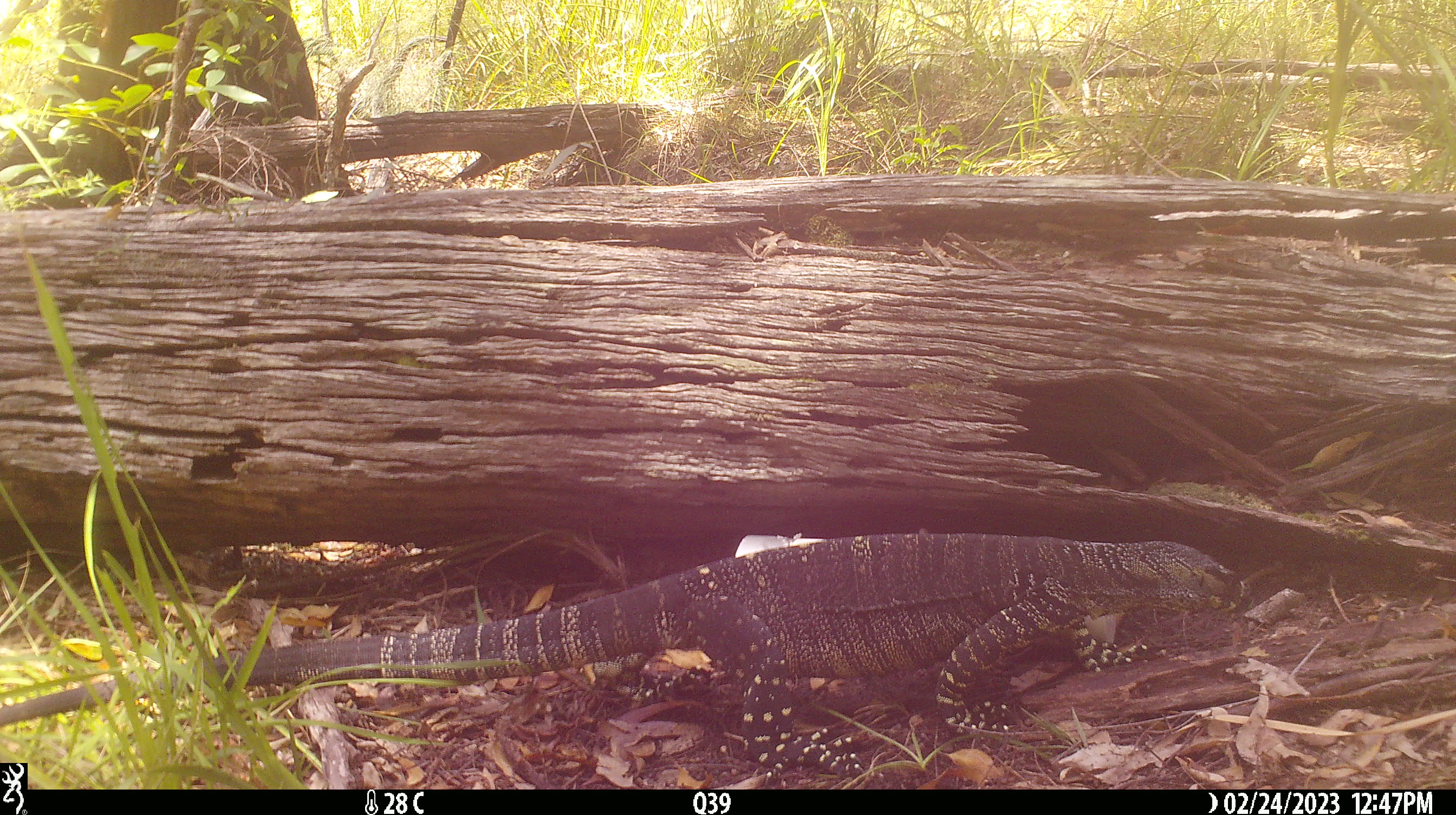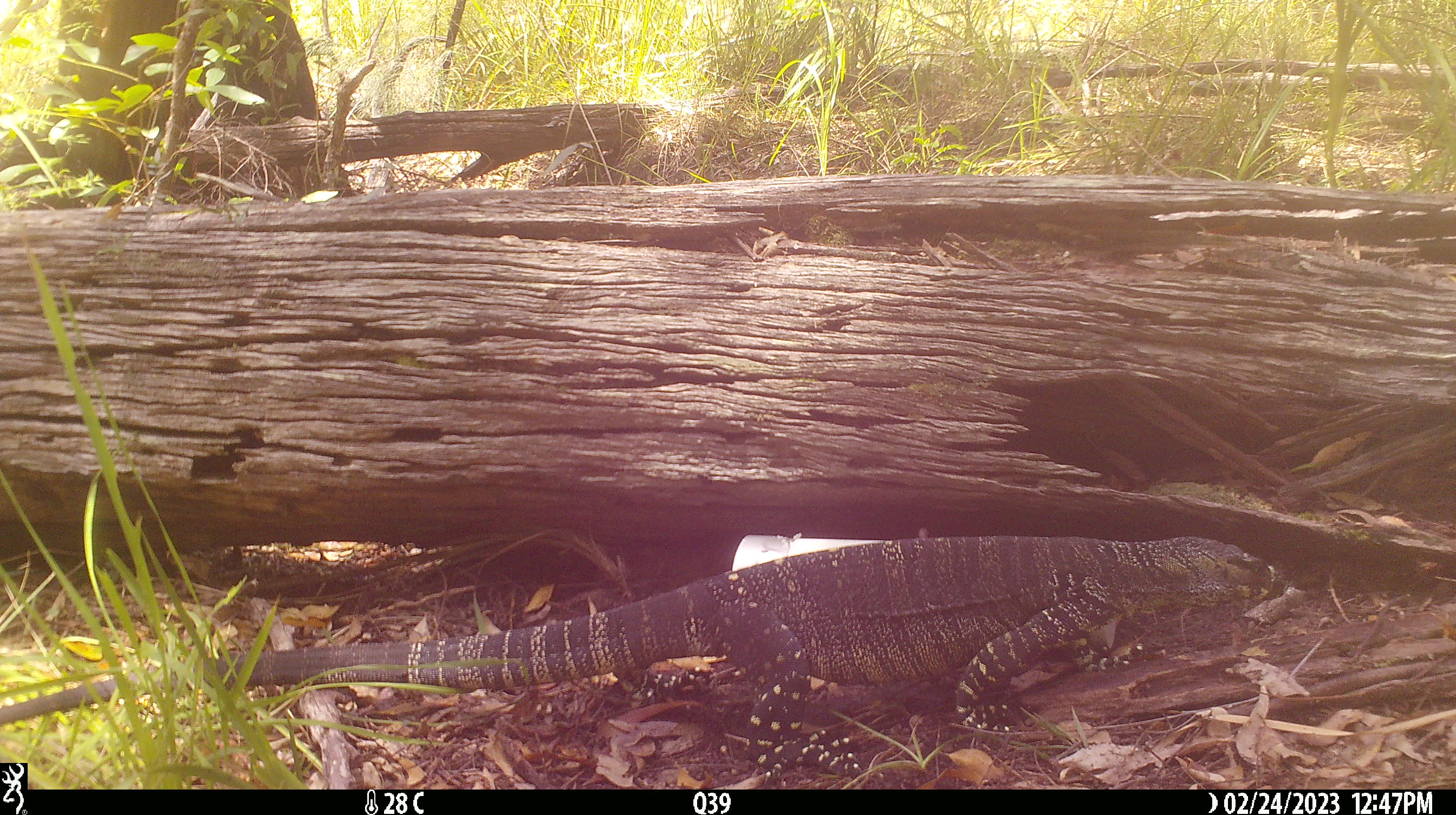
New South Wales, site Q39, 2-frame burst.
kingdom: Animalia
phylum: Chordata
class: Reptilia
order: Squamata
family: Varanidae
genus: Varanus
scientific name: Varanus varius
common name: lace monitor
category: goanna